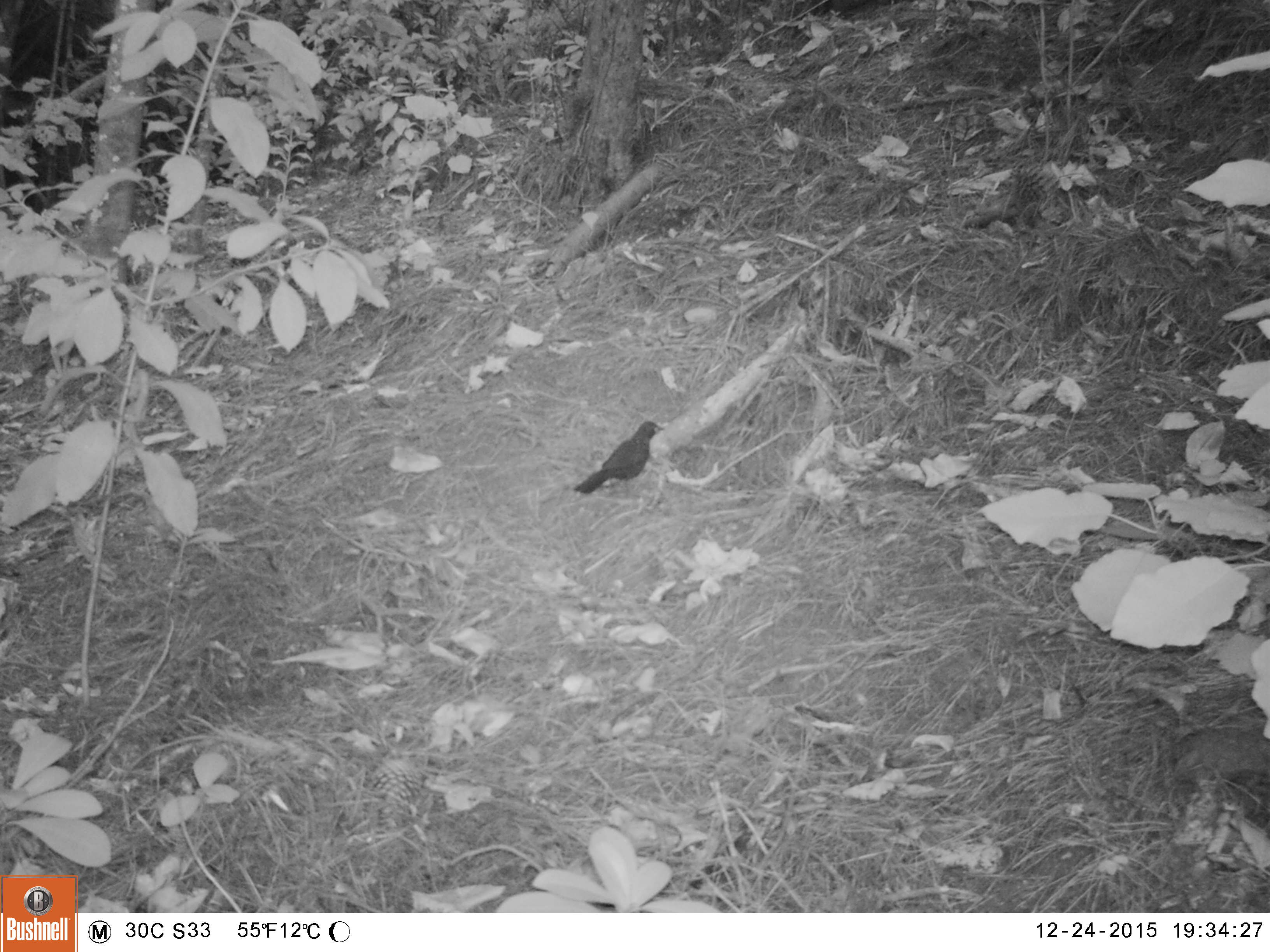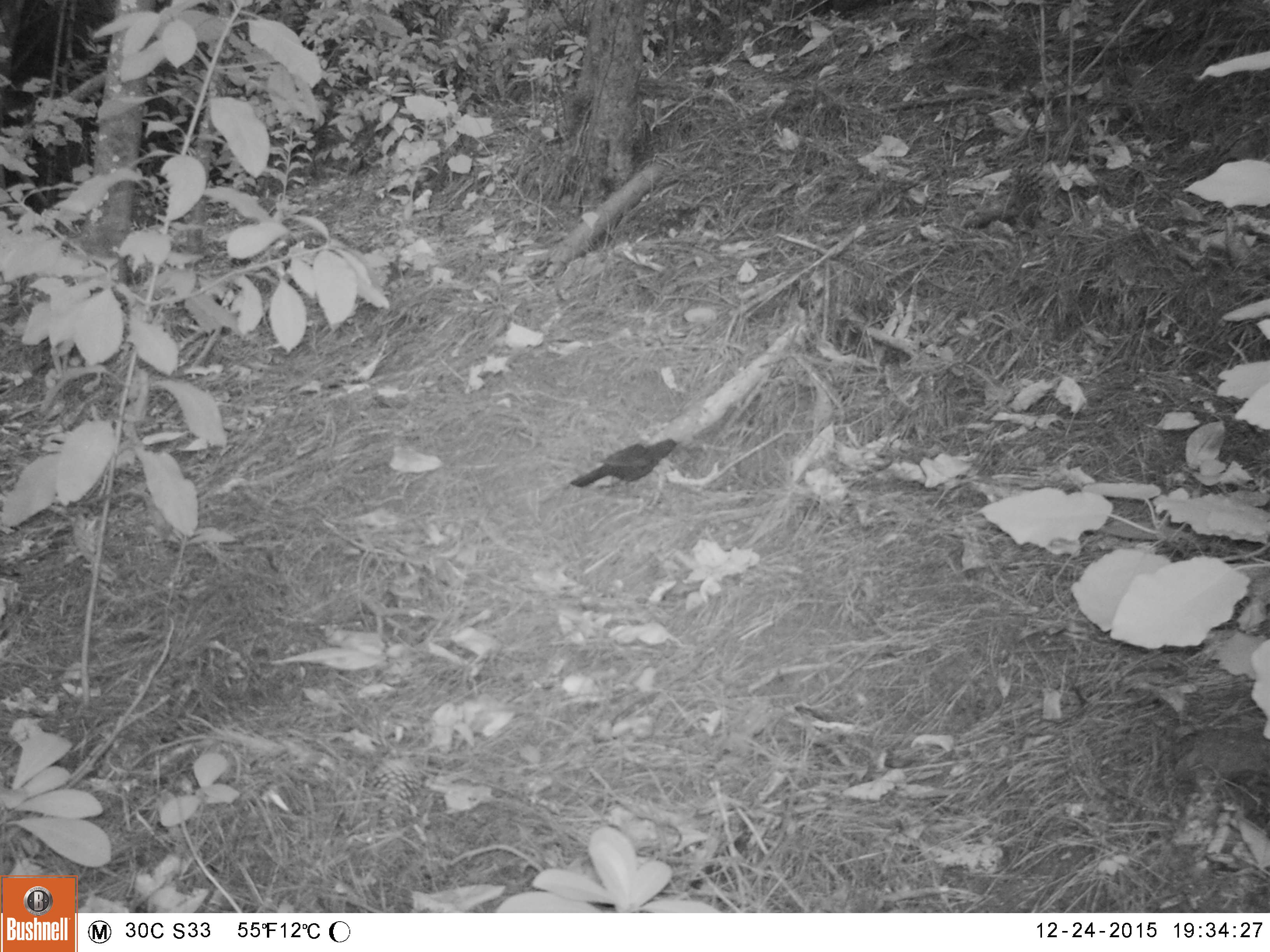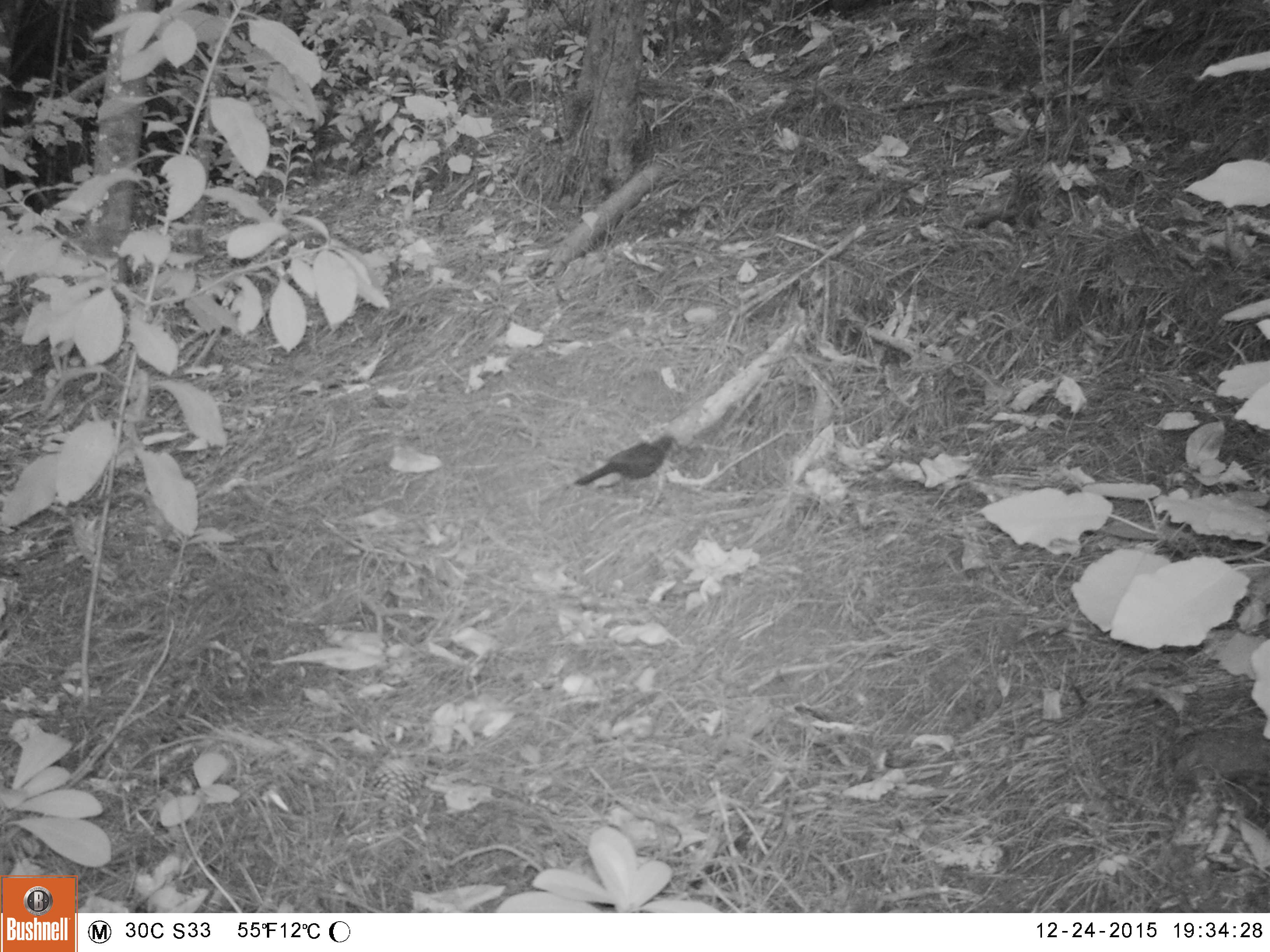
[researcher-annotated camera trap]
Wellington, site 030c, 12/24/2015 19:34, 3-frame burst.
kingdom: Animalia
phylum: Chordata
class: Aves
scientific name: Aves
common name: bird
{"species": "bird (Aves)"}